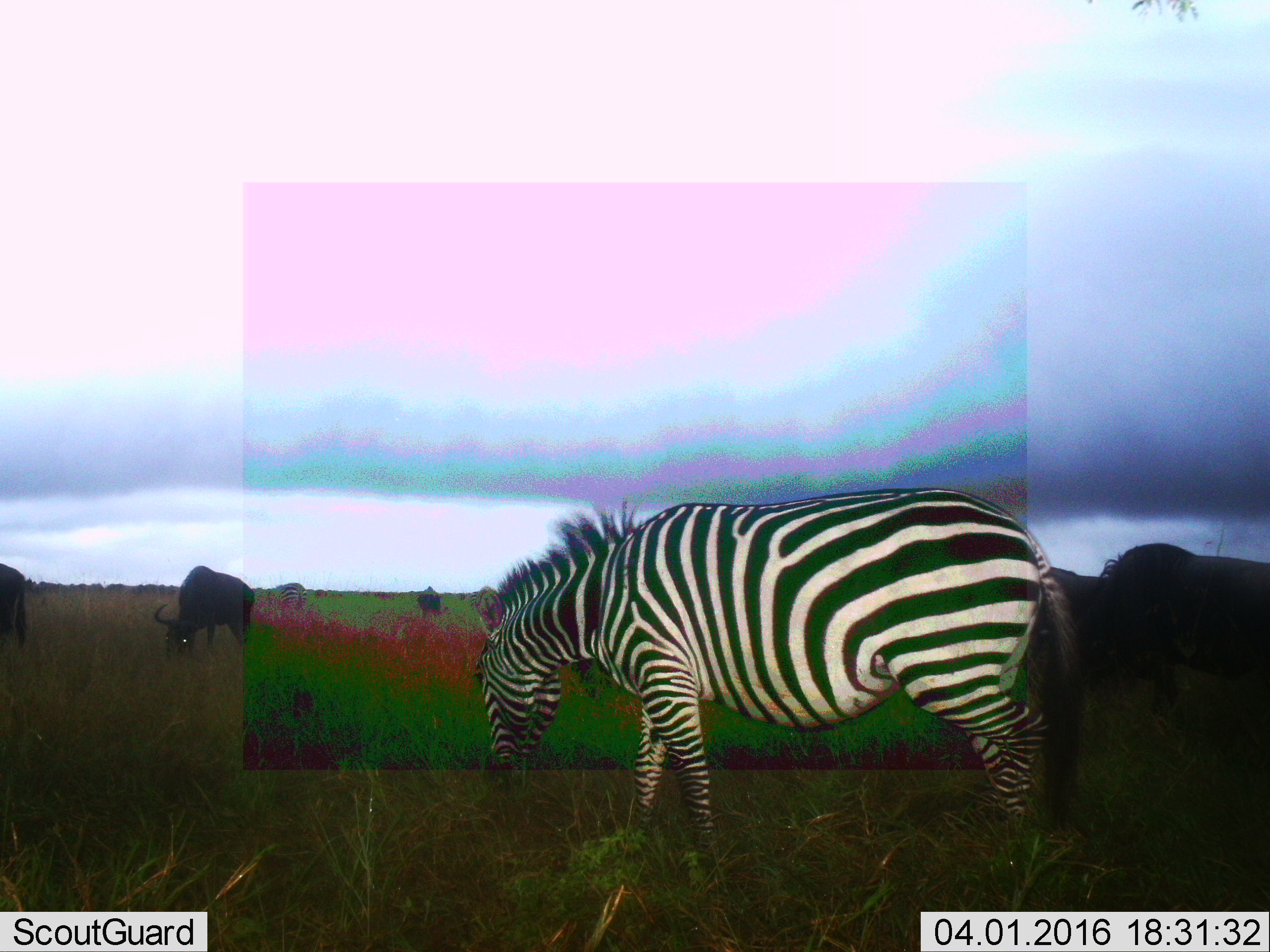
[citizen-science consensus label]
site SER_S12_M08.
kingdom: Animalia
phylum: Chordata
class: Mammalia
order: Artiodactyla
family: Bovidae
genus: Connochaetes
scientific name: Connochaetes taurinus taurinus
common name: blue wildebeest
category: wildebeestblue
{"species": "wildebeestblue (blue wildebeest) (Connochaetes taurinus taurinus)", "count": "4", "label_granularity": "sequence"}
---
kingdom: Animalia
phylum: Chordata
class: Mammalia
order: Perissodactyla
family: Equidae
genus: Equus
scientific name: Equus quagga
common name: plains zebra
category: zebraplains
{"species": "zebraplains (plains zebra) (Equus quagga)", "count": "2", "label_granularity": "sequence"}